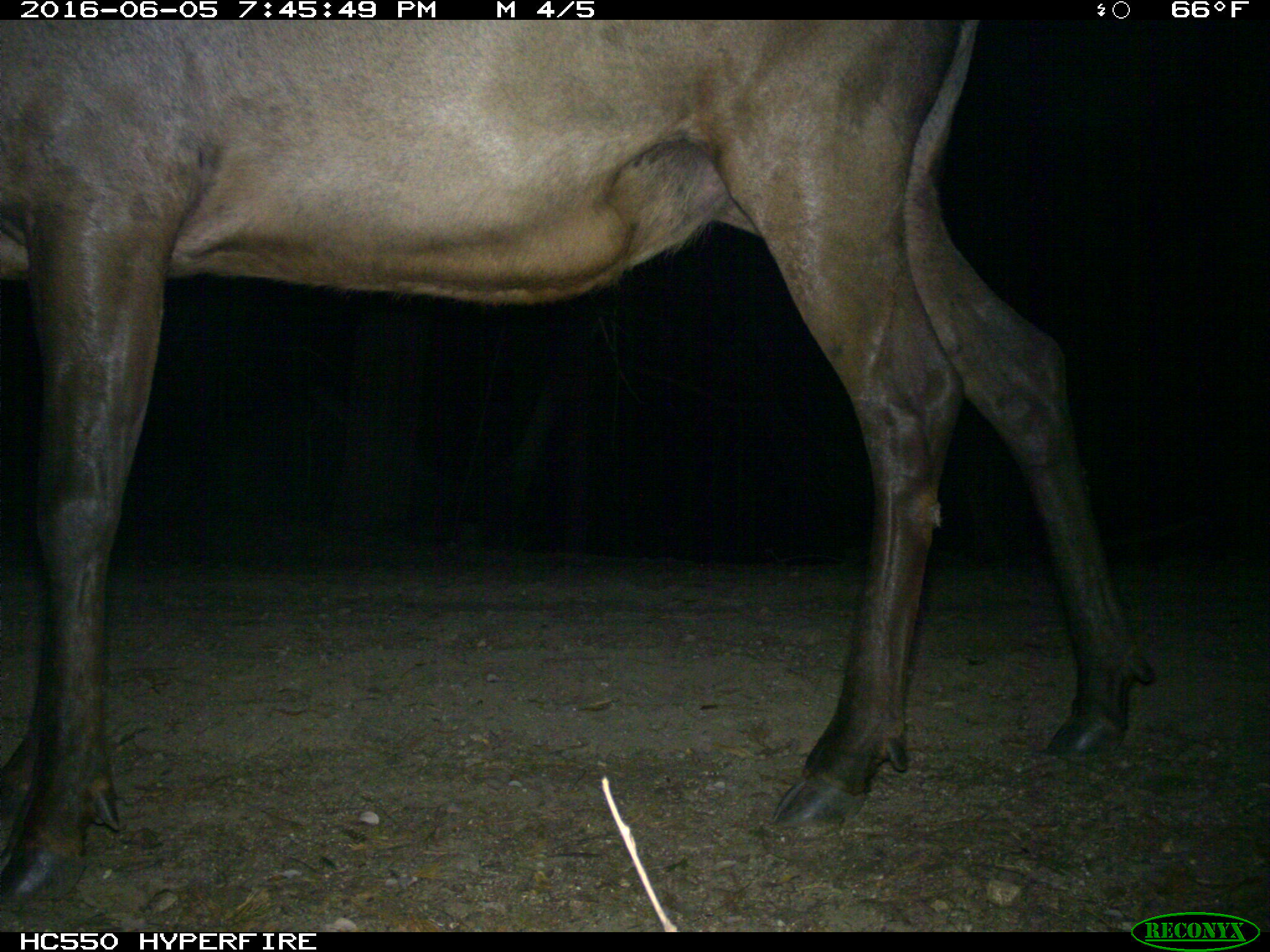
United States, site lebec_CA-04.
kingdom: Animalia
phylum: Chordata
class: Mammalia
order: Artiodactyla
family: Cervidae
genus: Cervus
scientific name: Cervus canadensis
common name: elk